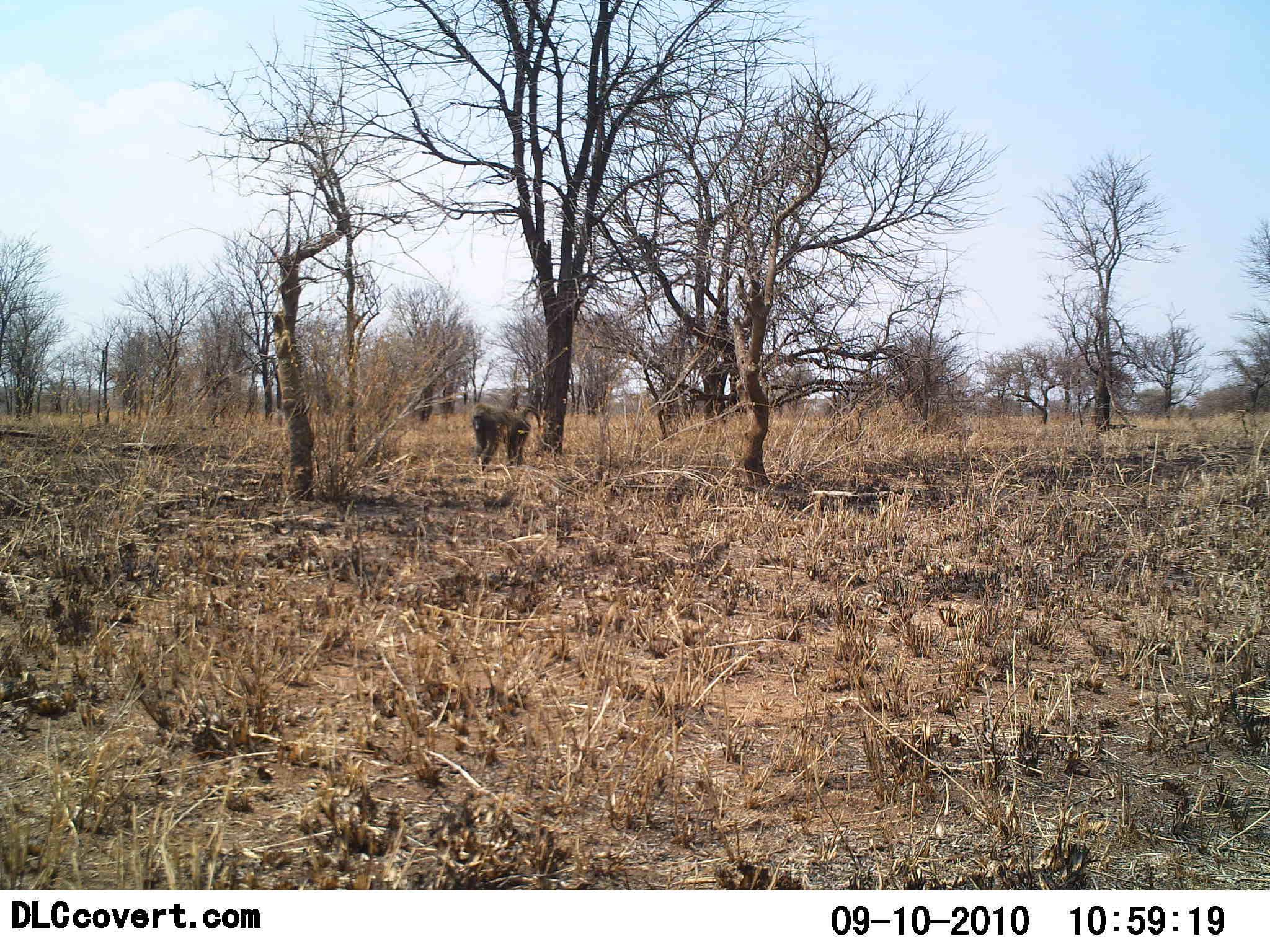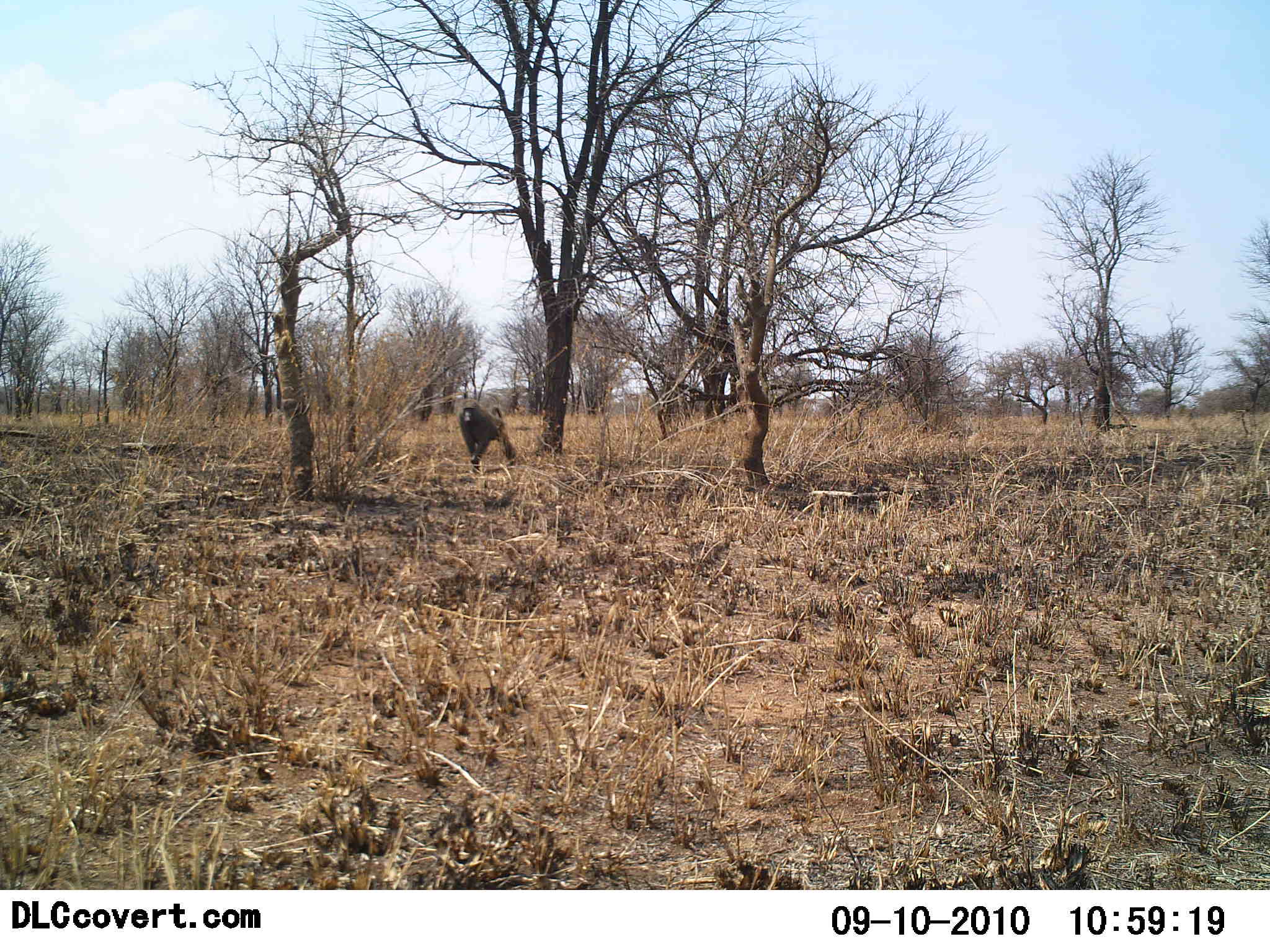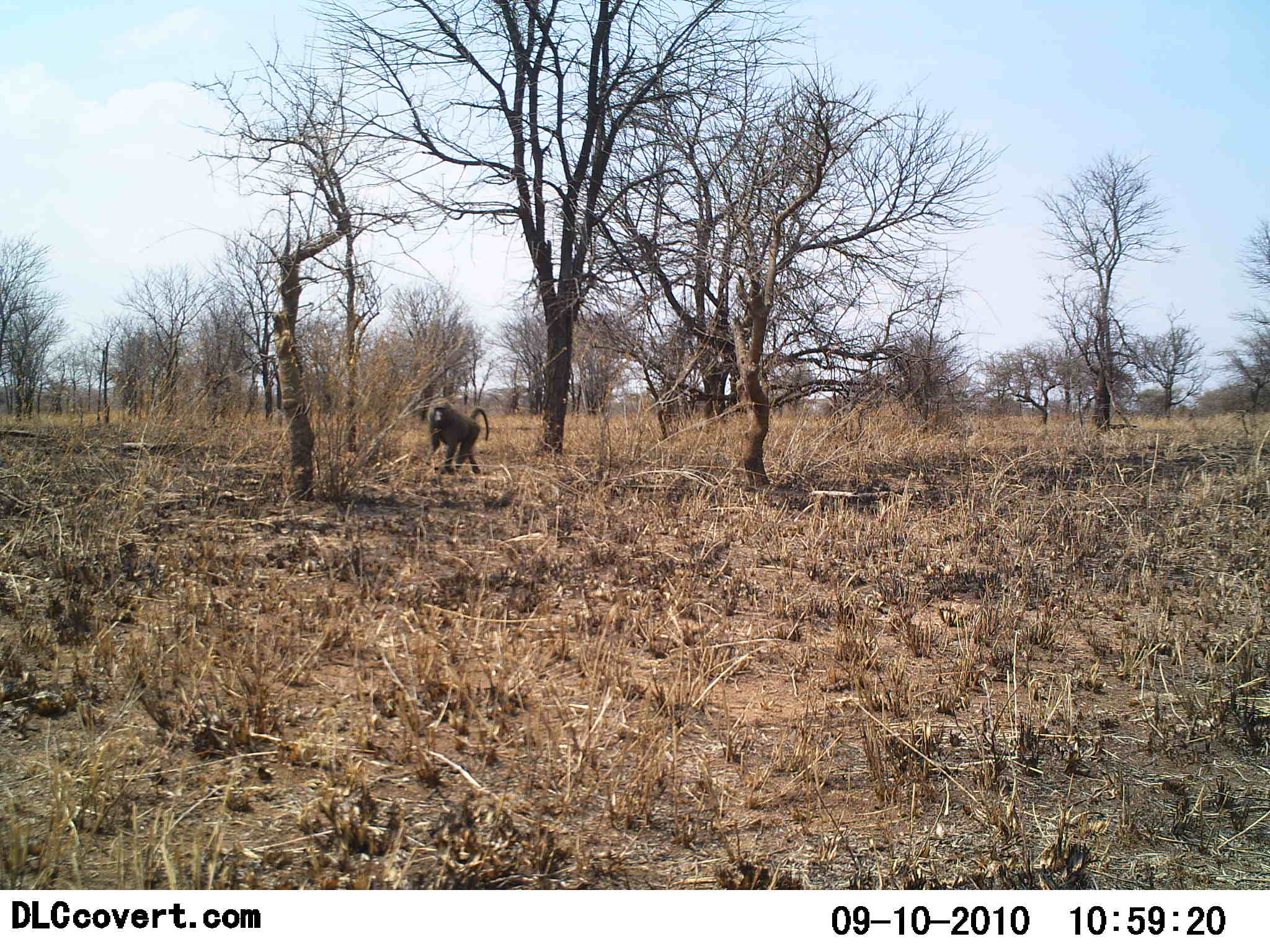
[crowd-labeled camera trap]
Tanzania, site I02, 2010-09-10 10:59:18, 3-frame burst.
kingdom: Animalia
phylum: Chordata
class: Mammalia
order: Primates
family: Cercopithecidae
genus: Papio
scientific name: Papio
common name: baboon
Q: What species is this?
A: Baboon (Papio).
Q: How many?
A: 1.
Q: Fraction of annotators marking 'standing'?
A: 8%.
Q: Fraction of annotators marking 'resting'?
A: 0%.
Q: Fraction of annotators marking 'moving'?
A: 100%.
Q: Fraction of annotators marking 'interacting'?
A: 0%.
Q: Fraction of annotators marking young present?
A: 0%.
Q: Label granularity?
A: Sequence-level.